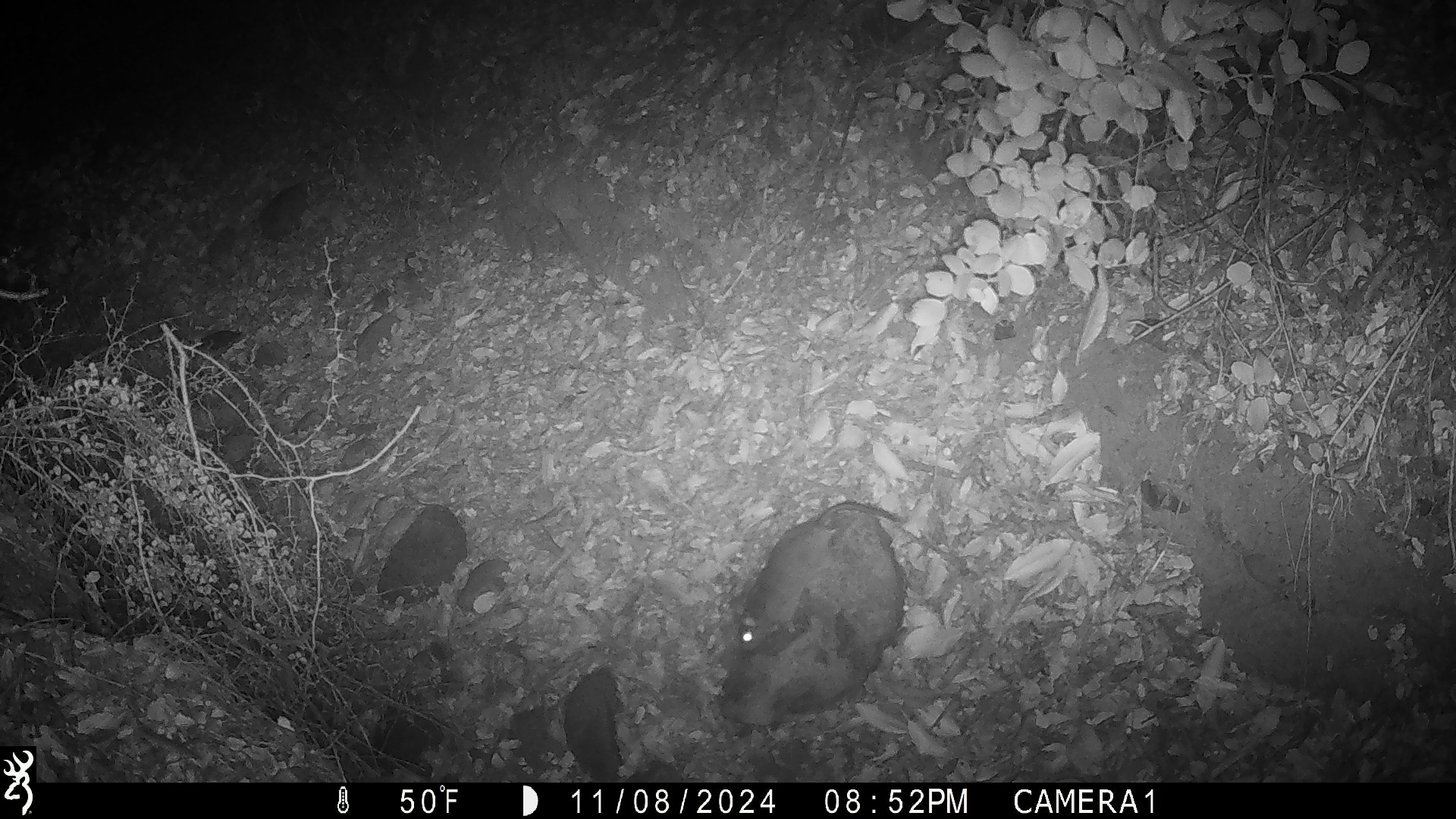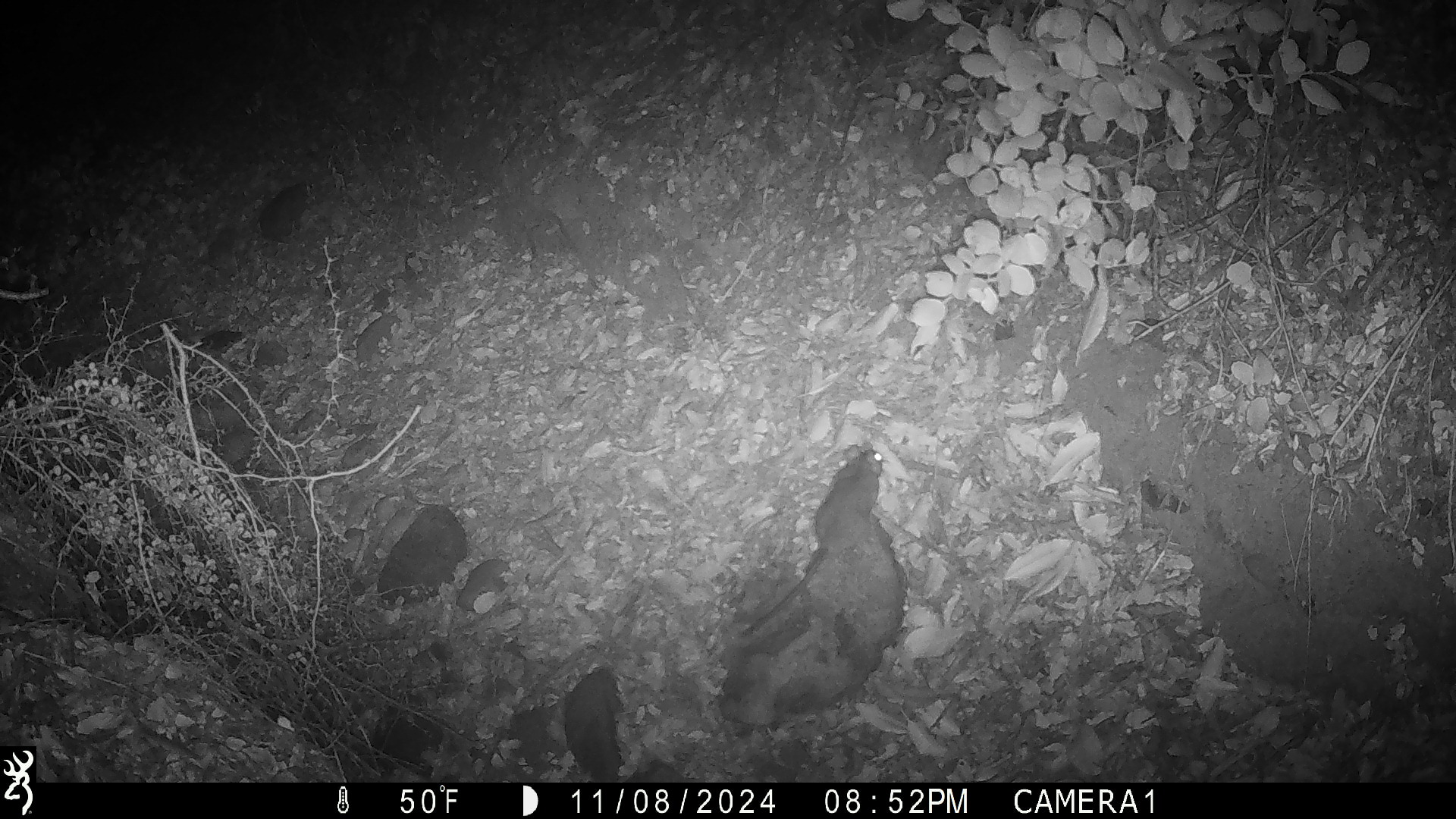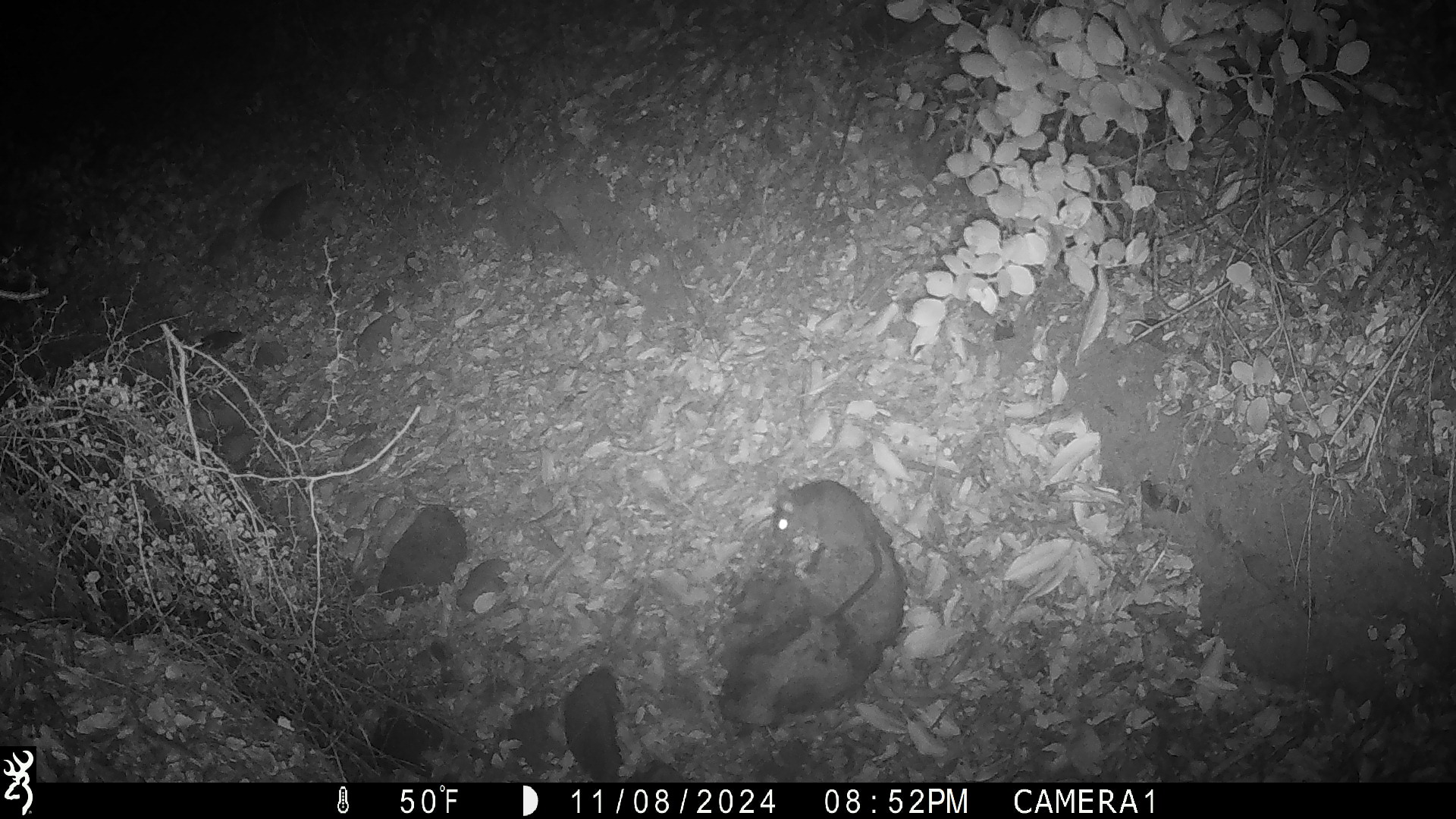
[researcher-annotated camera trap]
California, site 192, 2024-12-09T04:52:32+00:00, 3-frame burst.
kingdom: Animalia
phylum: Chordata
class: Mammalia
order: Rodentia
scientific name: Rodentia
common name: mouse or rat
Mouse or rat (Rodentia).